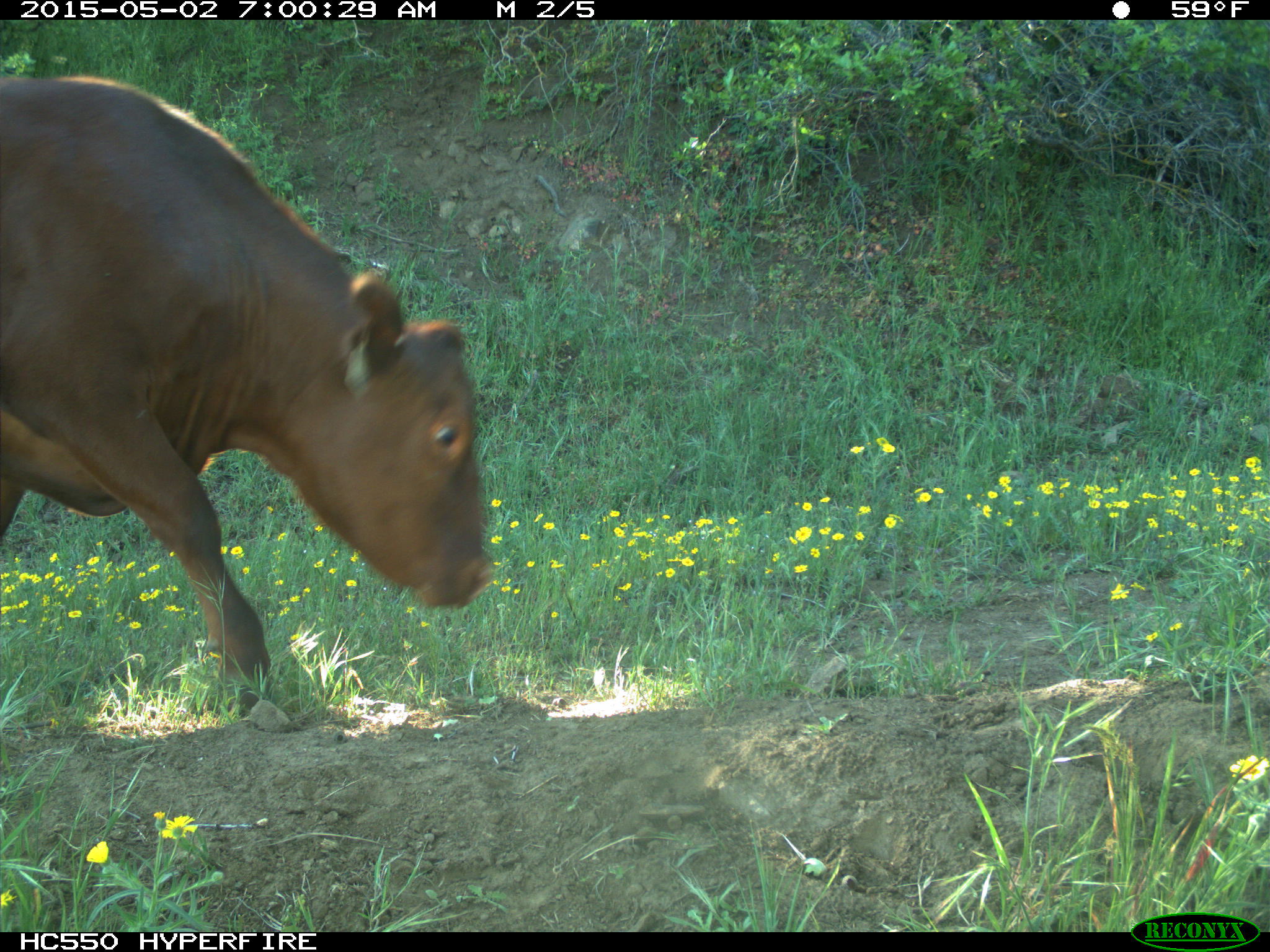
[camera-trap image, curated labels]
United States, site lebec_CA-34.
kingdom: Animalia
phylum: Chordata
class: Mammalia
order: Artiodactyla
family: Bovidae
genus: Bos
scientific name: Bos taurus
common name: domestic cow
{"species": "Bos taurus (domestic cow)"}